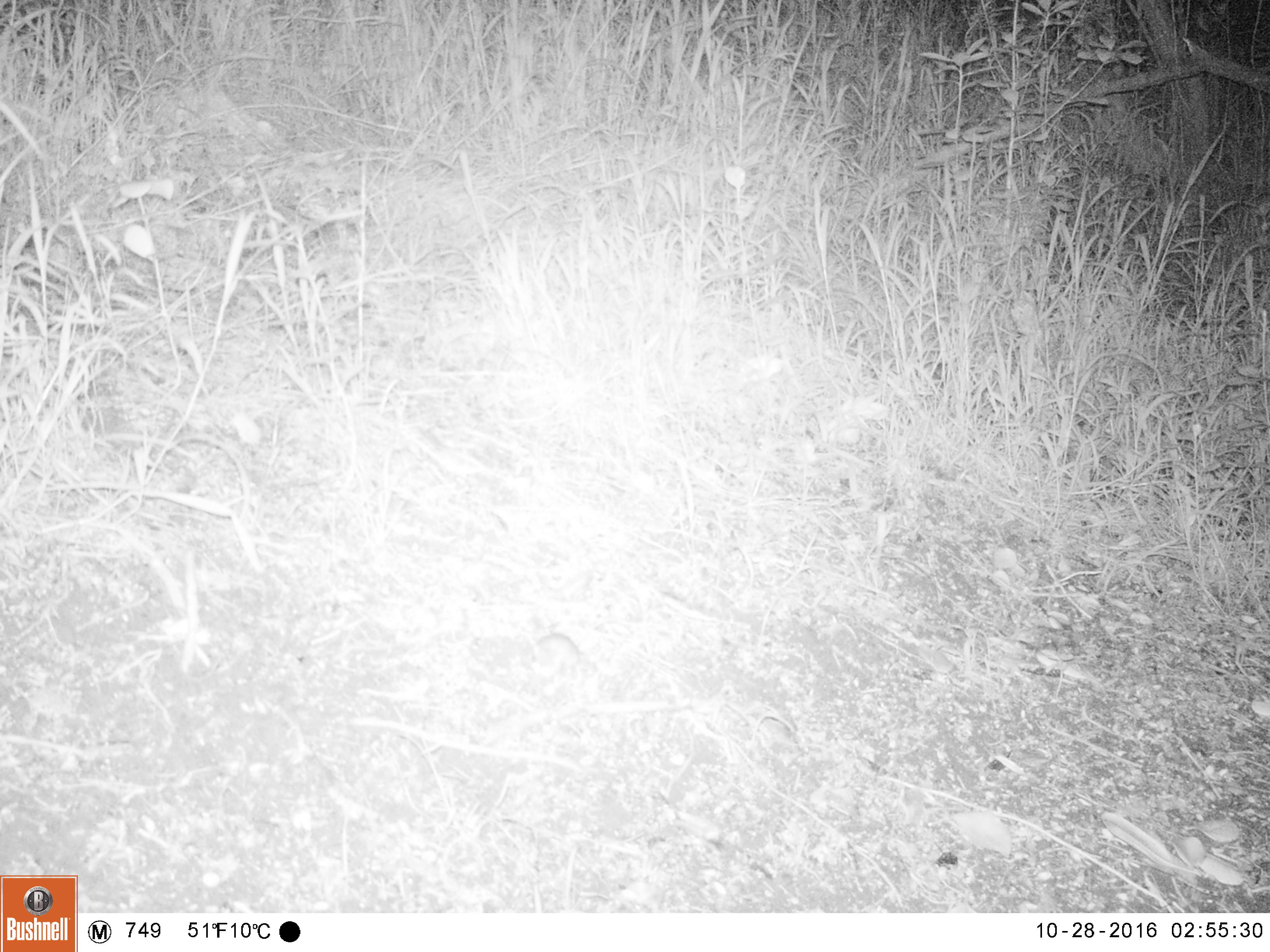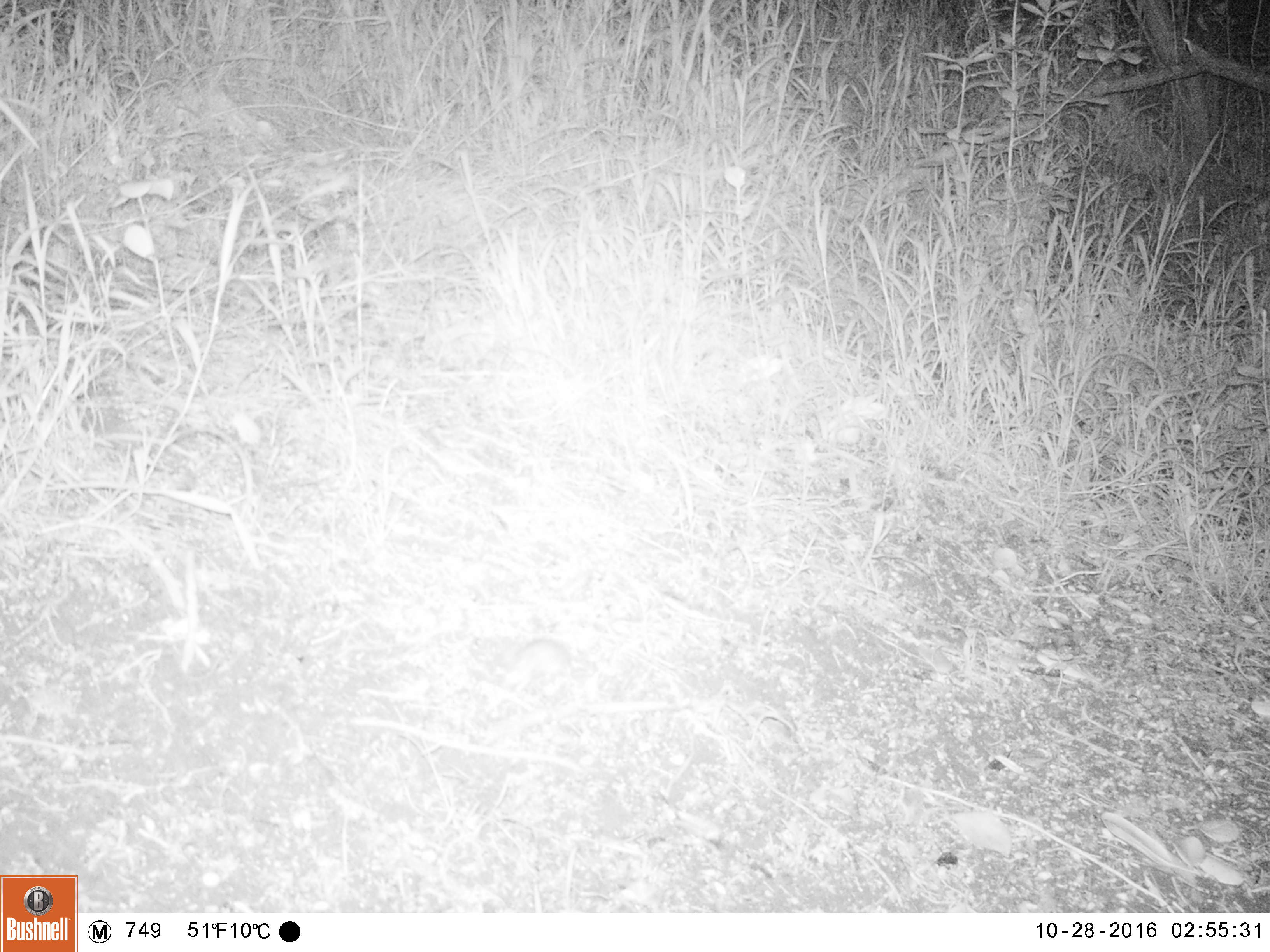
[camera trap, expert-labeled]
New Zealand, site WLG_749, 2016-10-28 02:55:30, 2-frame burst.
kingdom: Animalia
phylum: Chordata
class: Mammalia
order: Rodentia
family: Muridae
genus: Mus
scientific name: Mus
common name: mouse